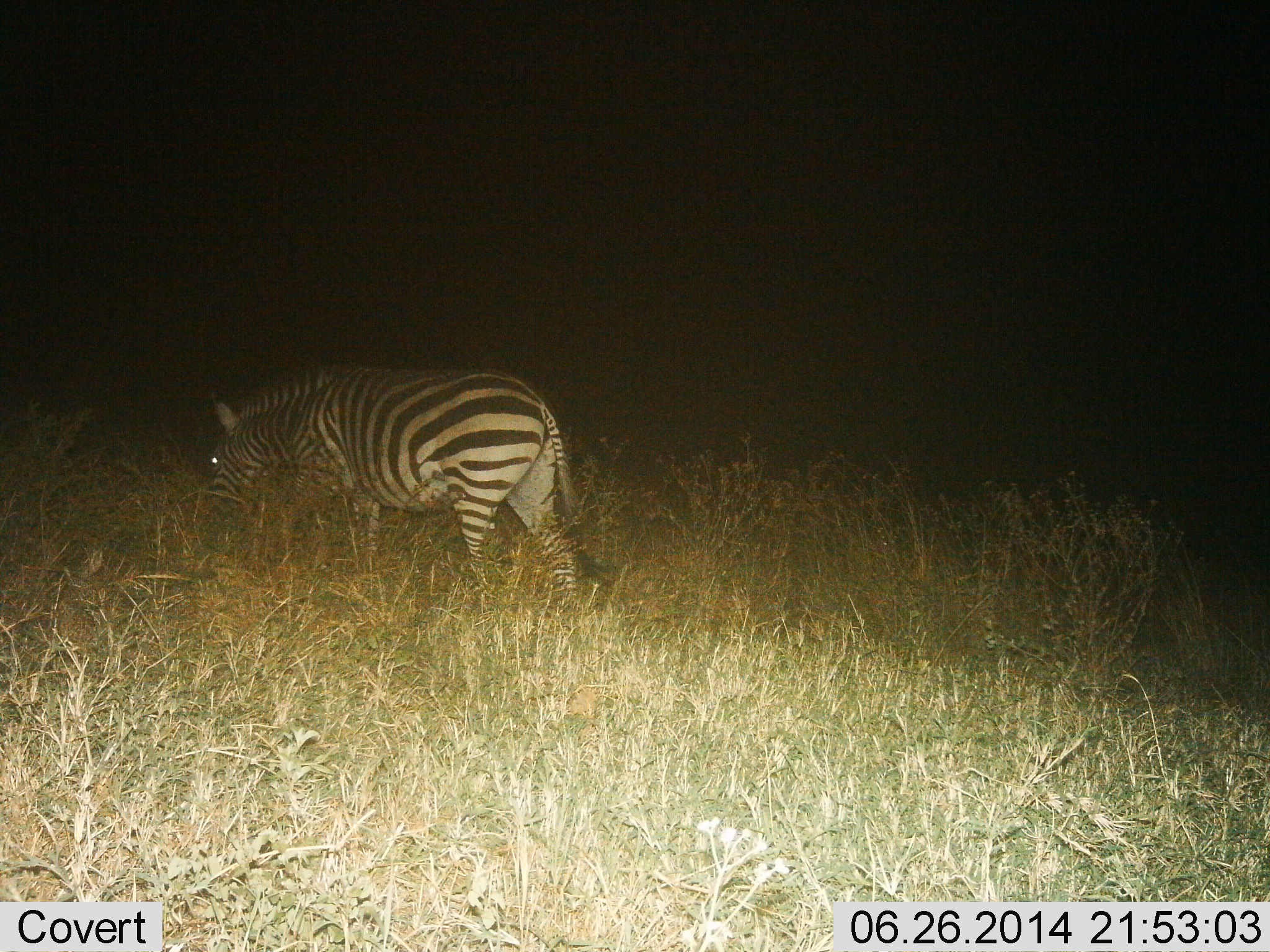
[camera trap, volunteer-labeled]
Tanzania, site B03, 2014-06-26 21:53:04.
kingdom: Animalia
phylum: Chordata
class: Mammalia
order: Perissodactyla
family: Equidae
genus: Equus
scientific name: Equus quagga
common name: plains zebra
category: zebra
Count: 1.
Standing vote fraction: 10%.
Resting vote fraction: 0%.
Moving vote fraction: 50%.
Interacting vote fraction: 0%.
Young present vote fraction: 0%.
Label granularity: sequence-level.